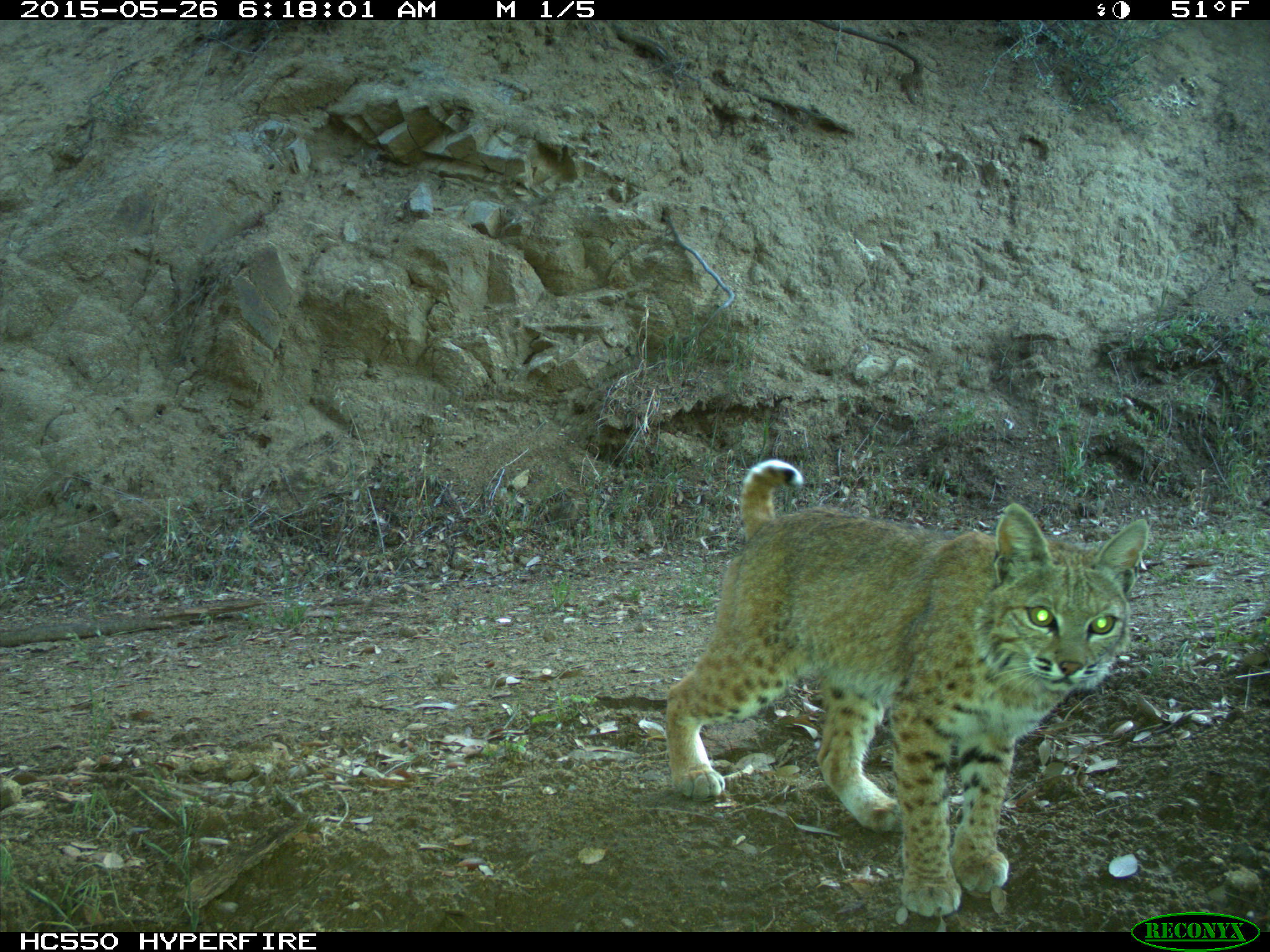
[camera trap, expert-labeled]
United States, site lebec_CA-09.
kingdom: Animalia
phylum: Chordata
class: Mammalia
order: Carnivora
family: Felidae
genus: Lynx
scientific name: Lynx rufus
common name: bobcat